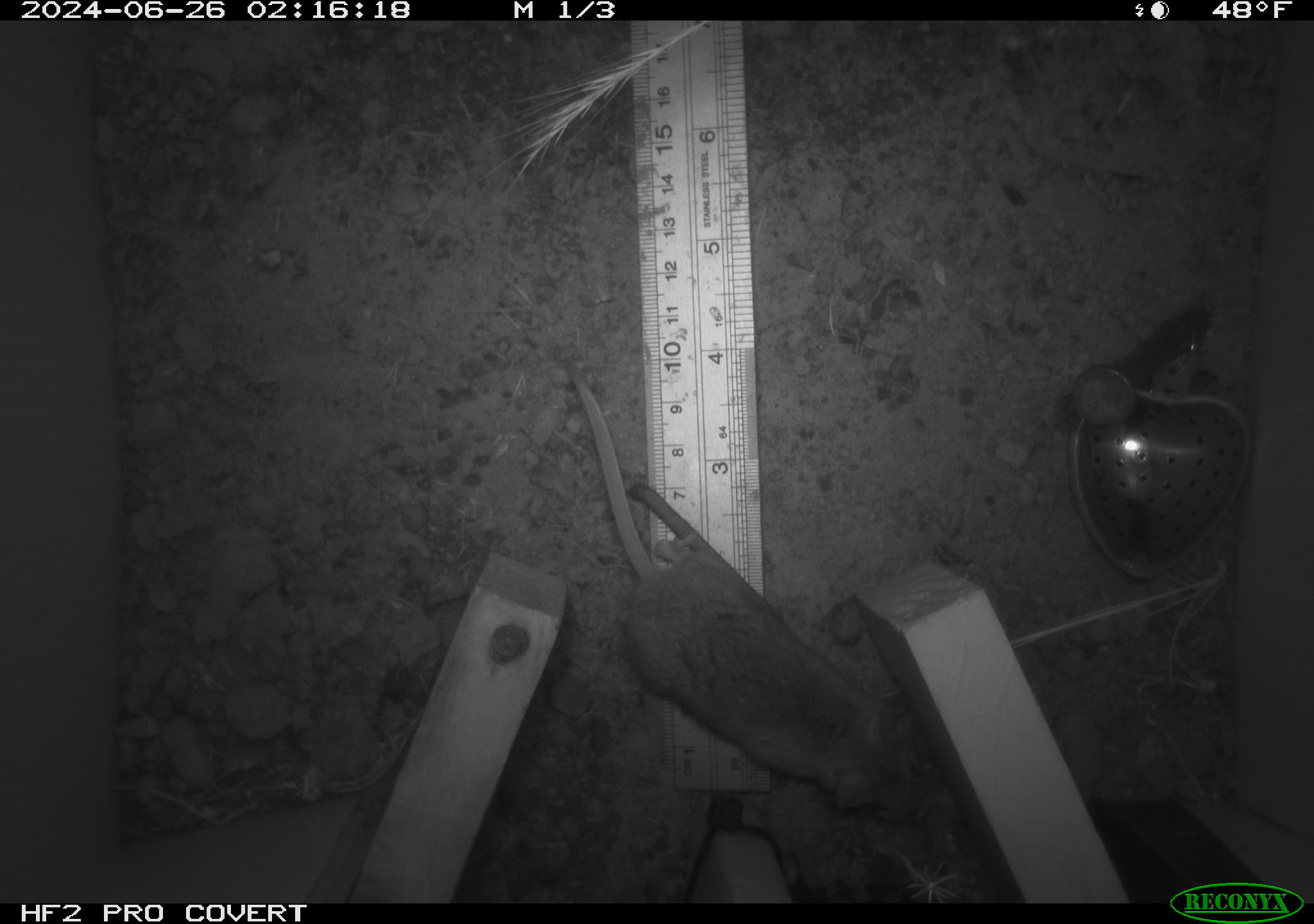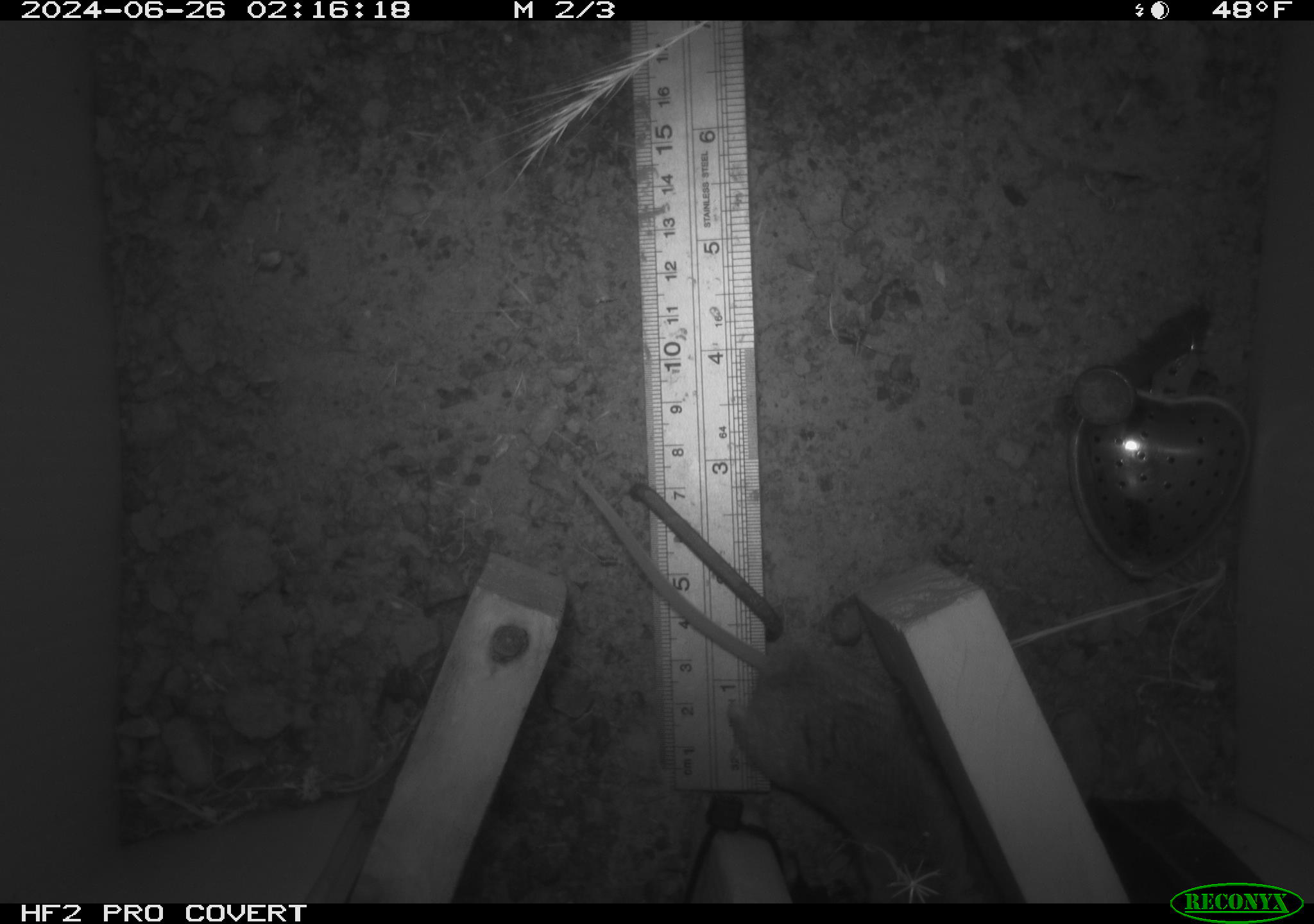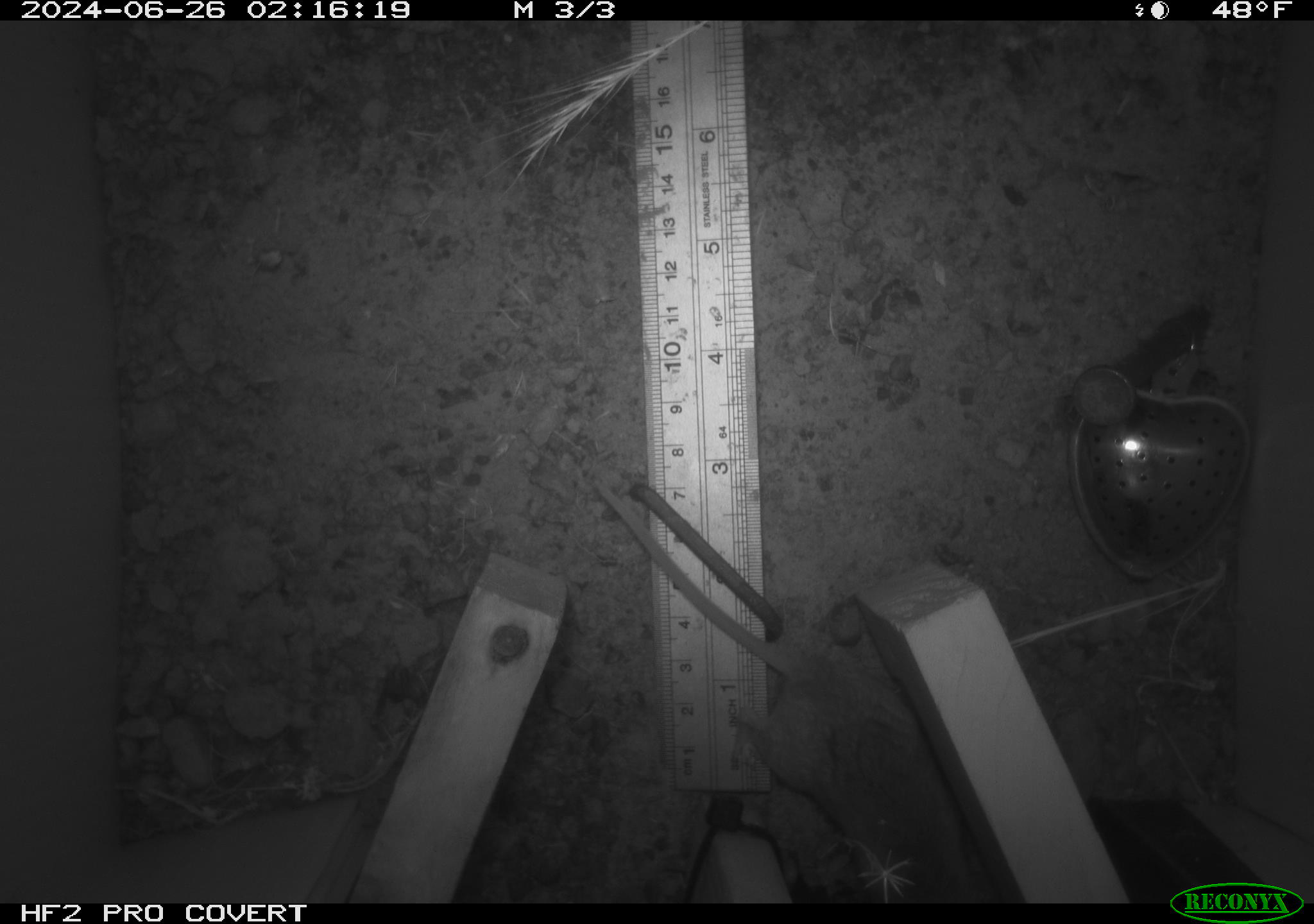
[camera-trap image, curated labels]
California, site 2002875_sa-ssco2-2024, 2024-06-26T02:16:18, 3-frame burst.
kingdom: Animalia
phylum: Chordata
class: Mammalia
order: Rodentia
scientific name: Rodentia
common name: mouse species